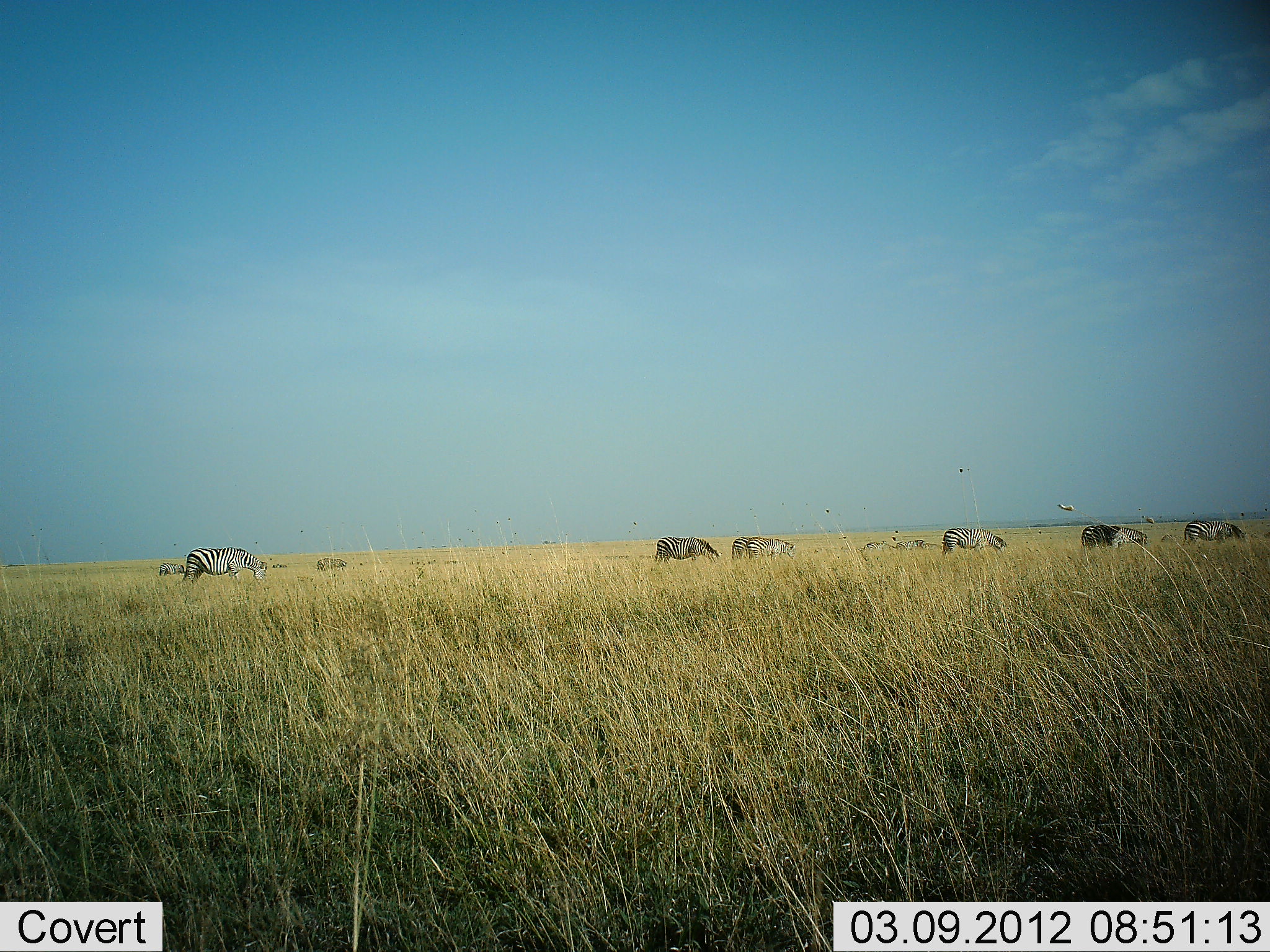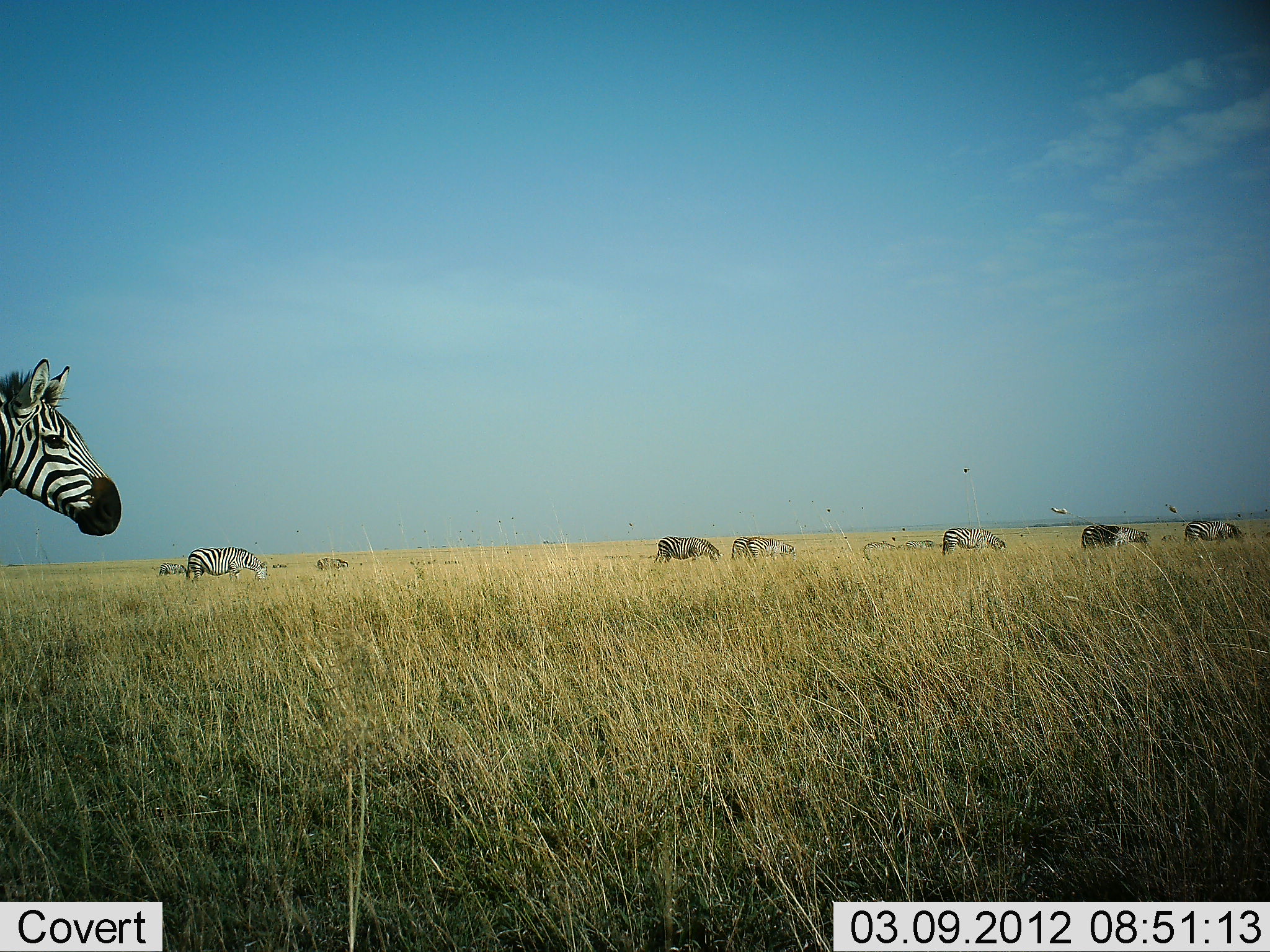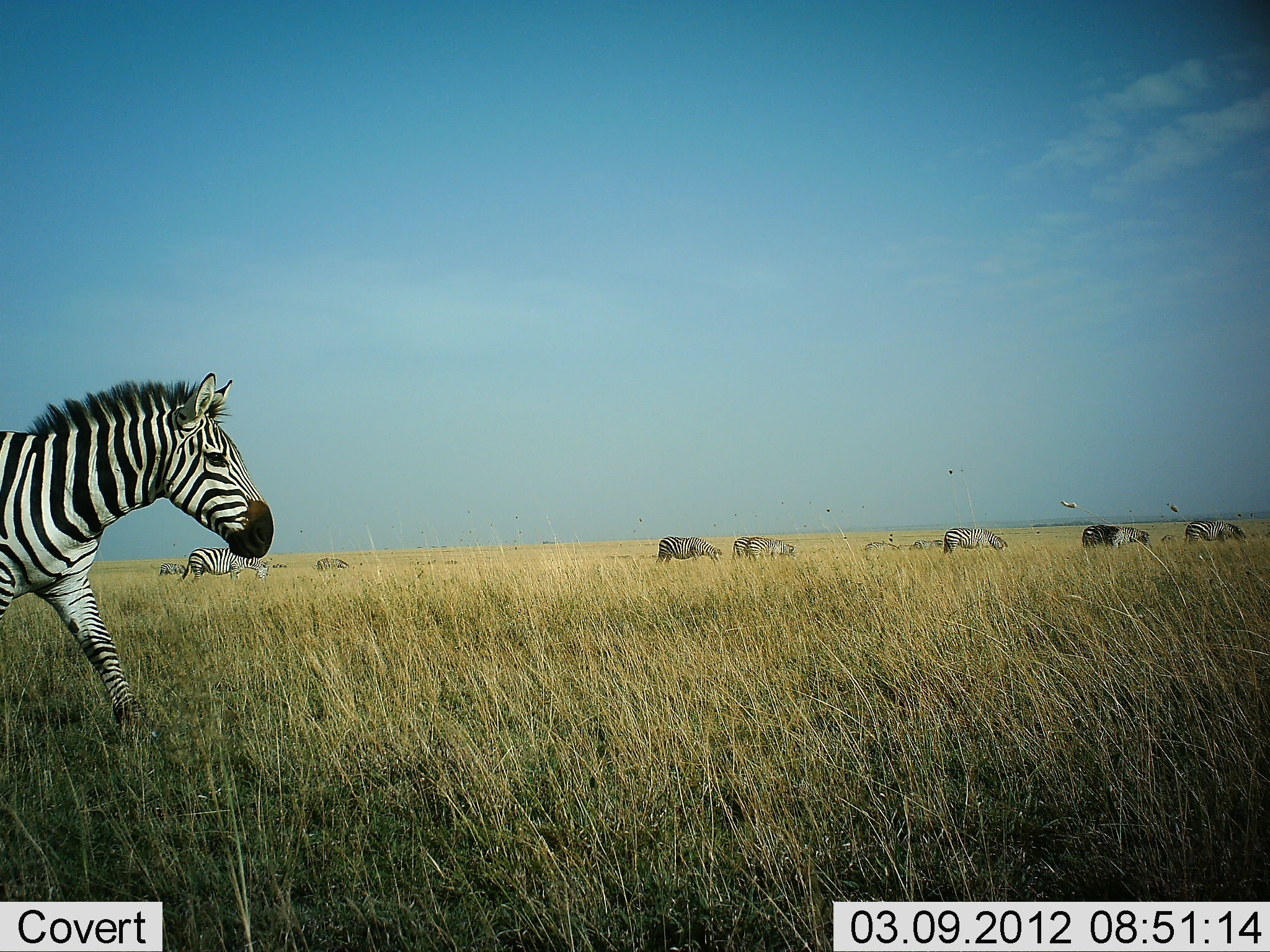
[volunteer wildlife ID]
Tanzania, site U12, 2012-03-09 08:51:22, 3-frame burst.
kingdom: Animalia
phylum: Chordata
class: Mammalia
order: Perissodactyla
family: Equidae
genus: Equus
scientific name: Equus quagga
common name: plains zebra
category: zebra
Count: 9.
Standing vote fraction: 50%.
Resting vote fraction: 0%.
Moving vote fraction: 60%.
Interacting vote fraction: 5%.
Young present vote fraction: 0%.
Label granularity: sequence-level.